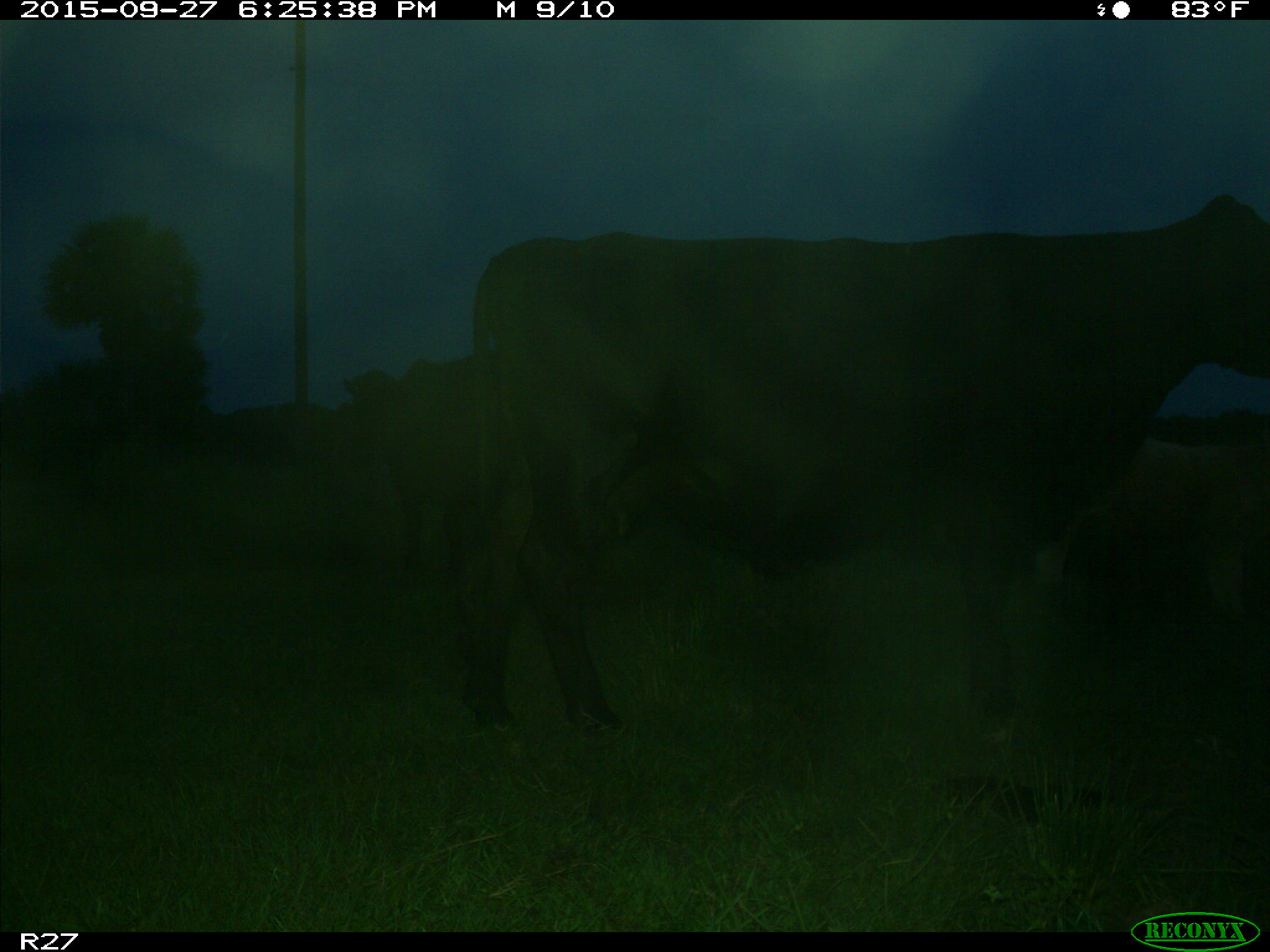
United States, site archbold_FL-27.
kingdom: Animalia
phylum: Chordata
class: Mammalia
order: Artiodactyla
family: Bovidae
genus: Bos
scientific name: Bos taurus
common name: domestic cow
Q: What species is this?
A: Bos taurus (domestic cow).